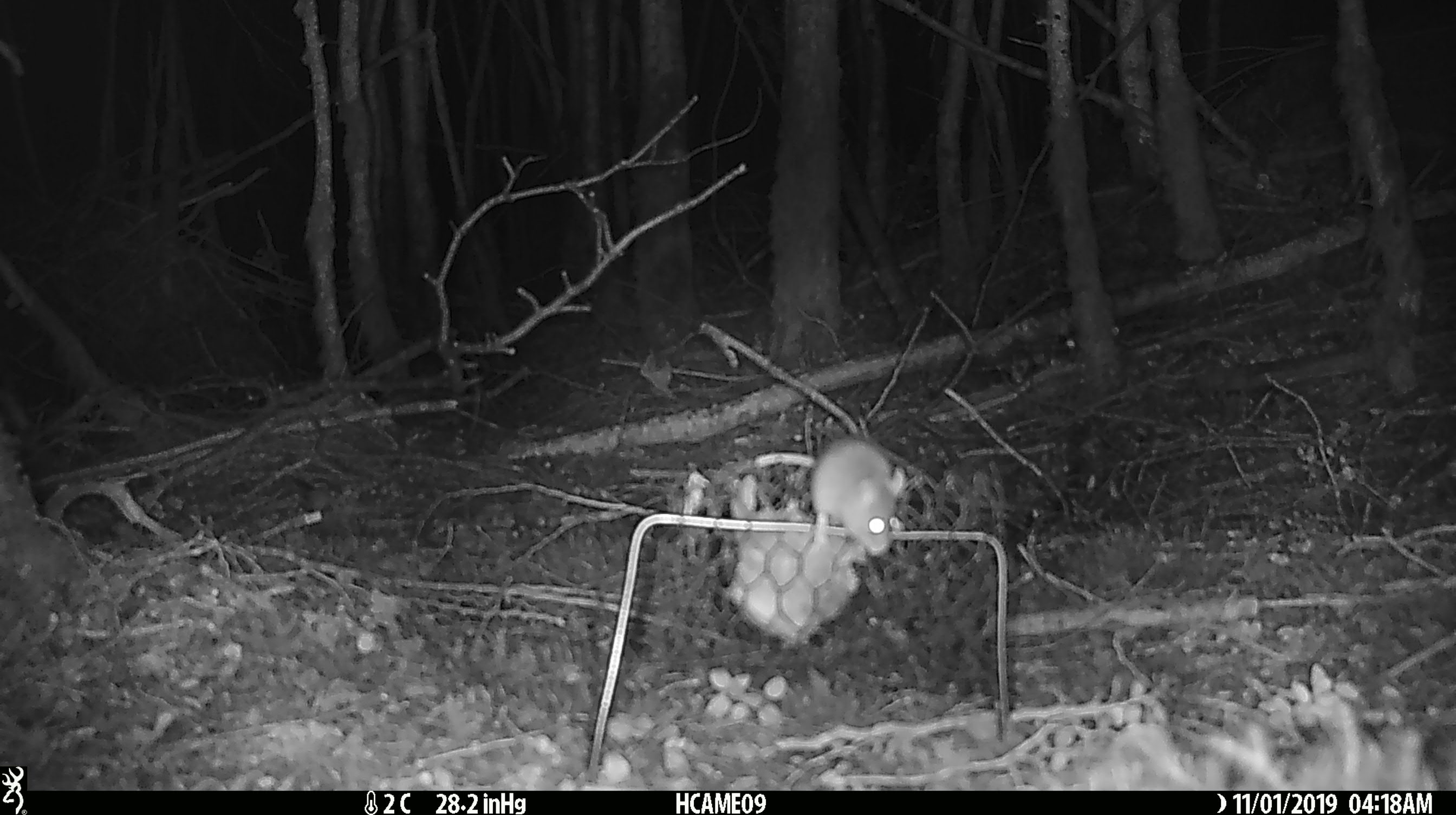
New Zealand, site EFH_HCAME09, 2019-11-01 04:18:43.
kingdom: Animalia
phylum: Chordata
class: Mammalia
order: Rodentia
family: Muridae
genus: Mus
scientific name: Mus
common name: mouse